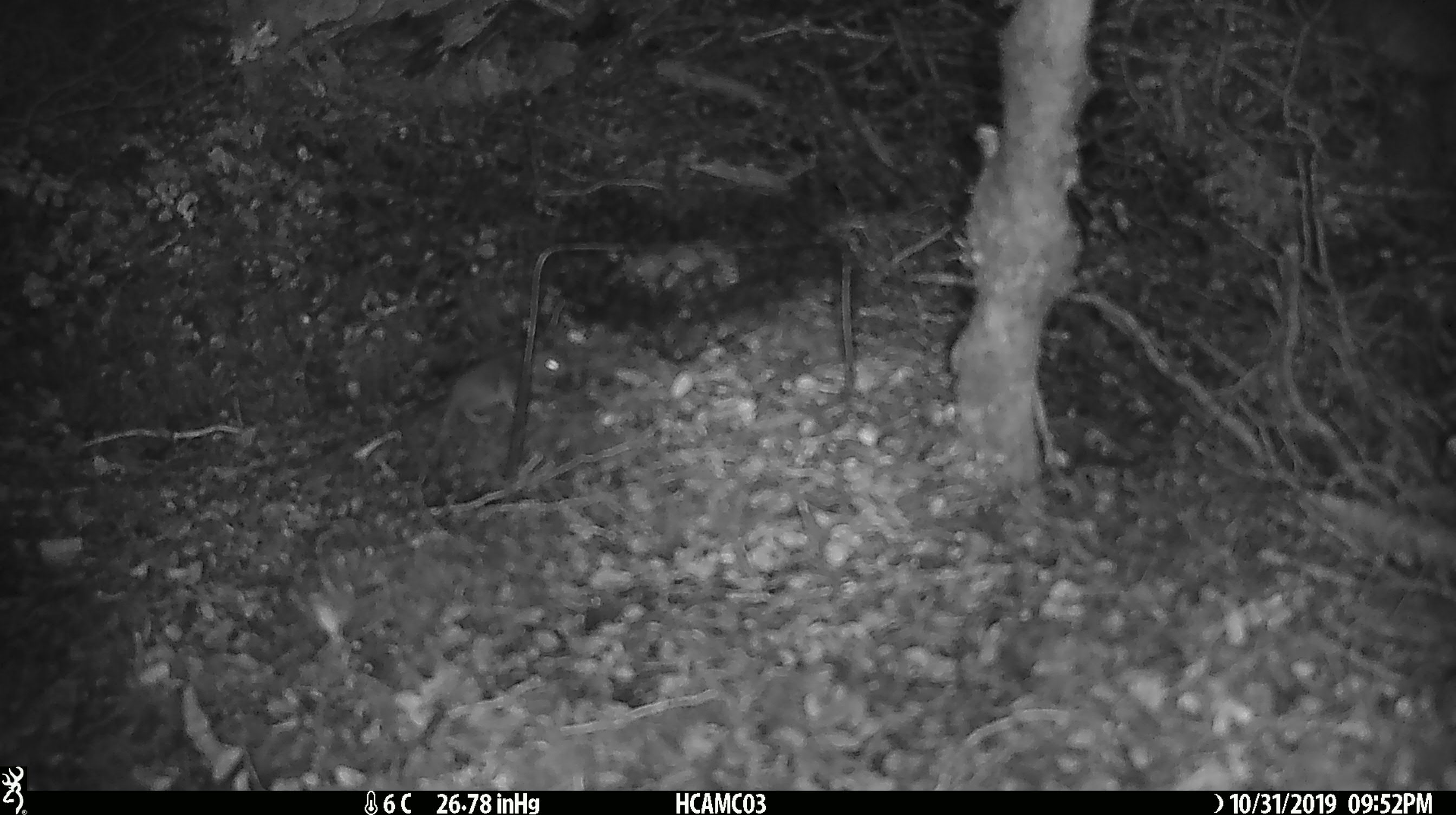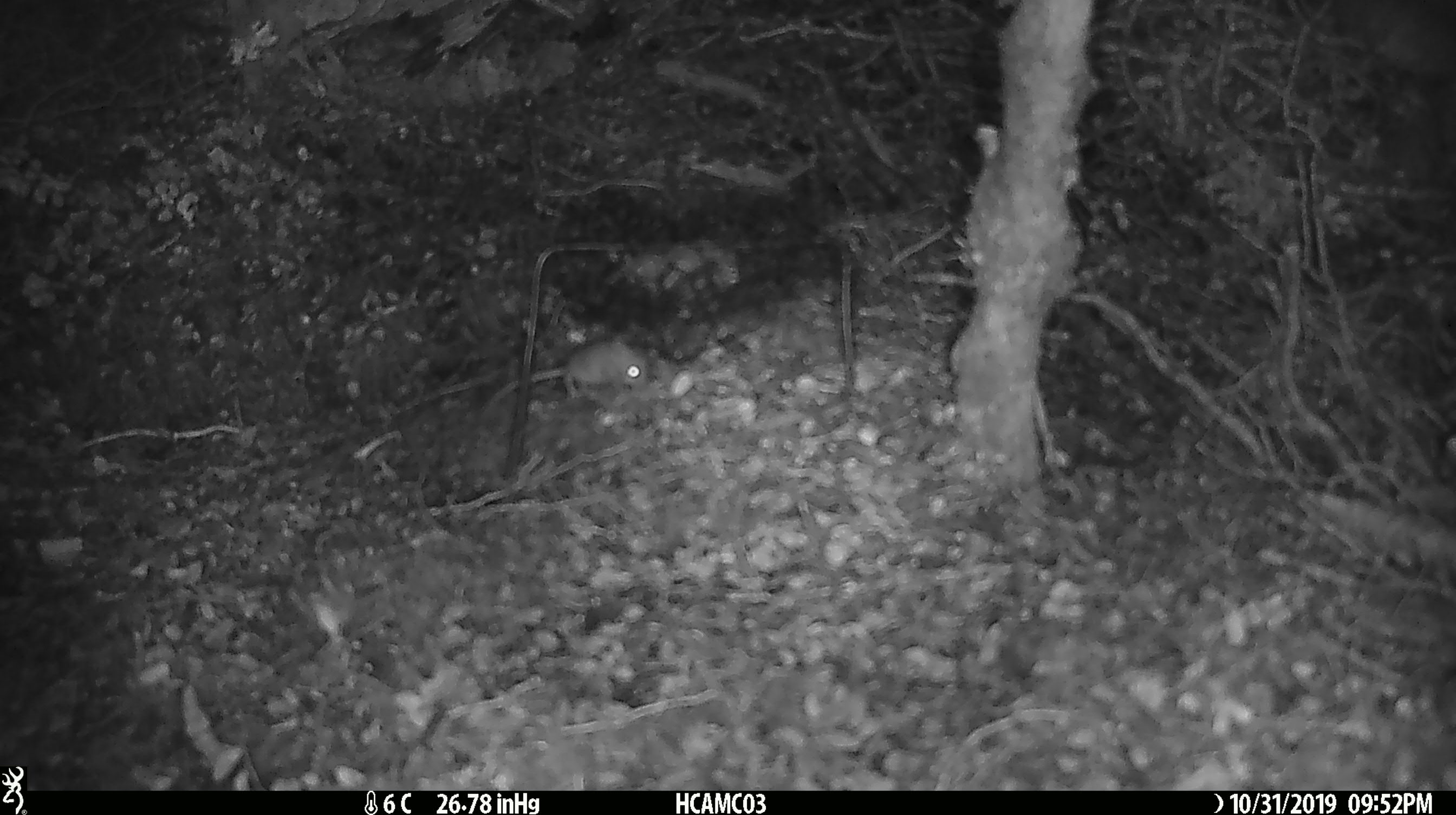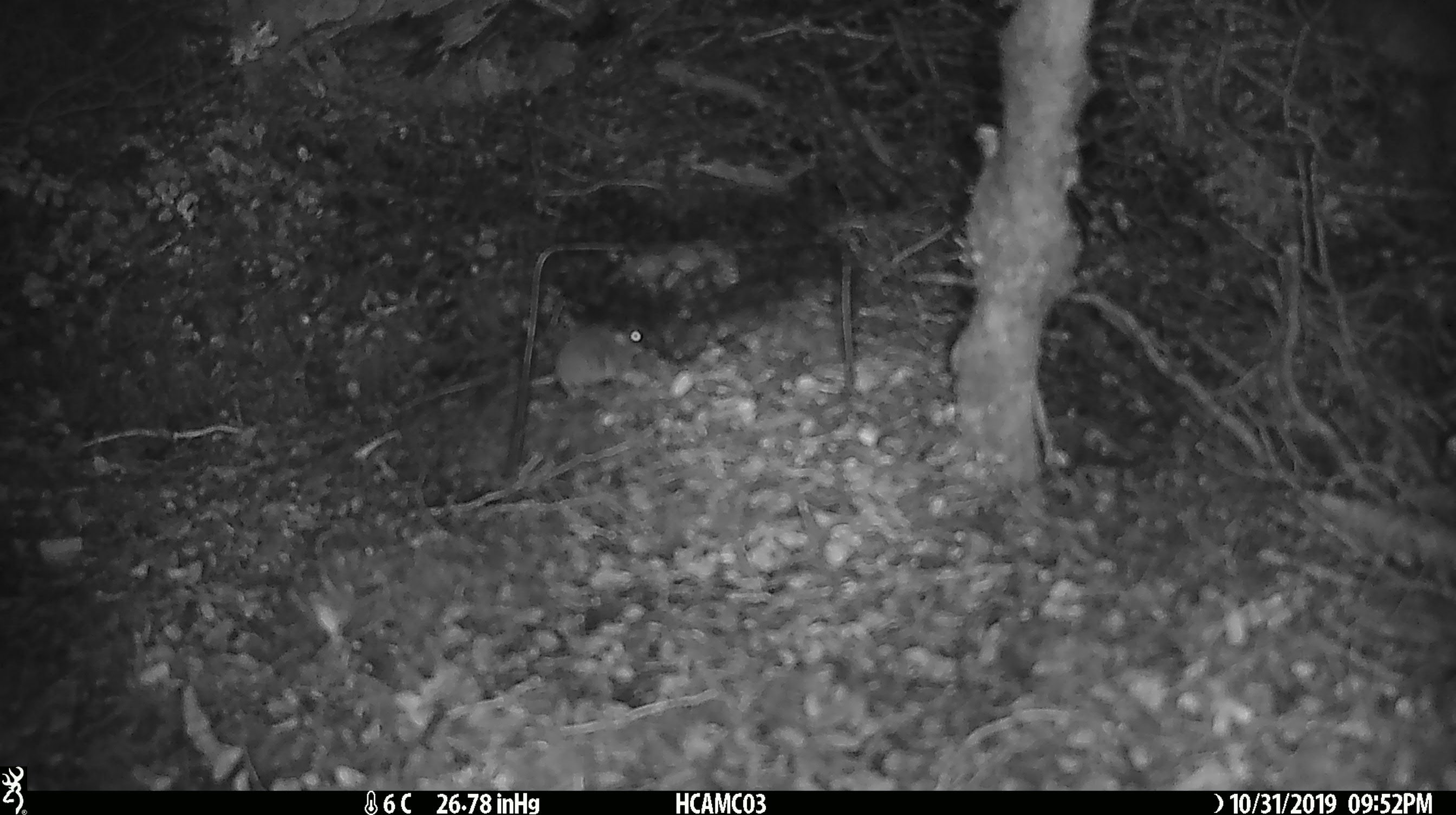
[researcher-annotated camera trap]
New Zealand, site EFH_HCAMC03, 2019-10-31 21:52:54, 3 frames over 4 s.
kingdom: Animalia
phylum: Chordata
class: Mammalia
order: Rodentia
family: Muridae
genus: Mus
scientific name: Mus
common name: mouse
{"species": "mouse (Mus)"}